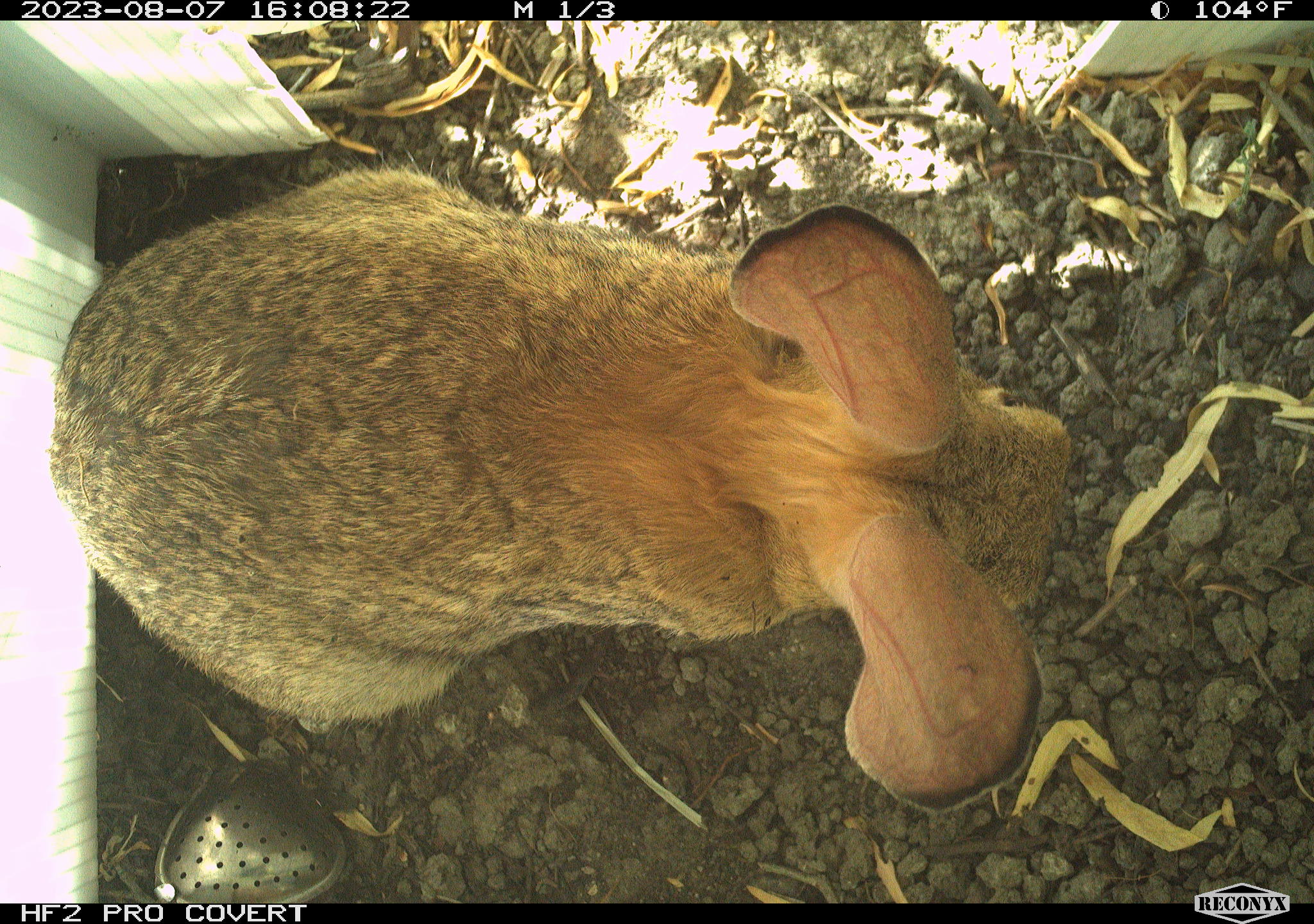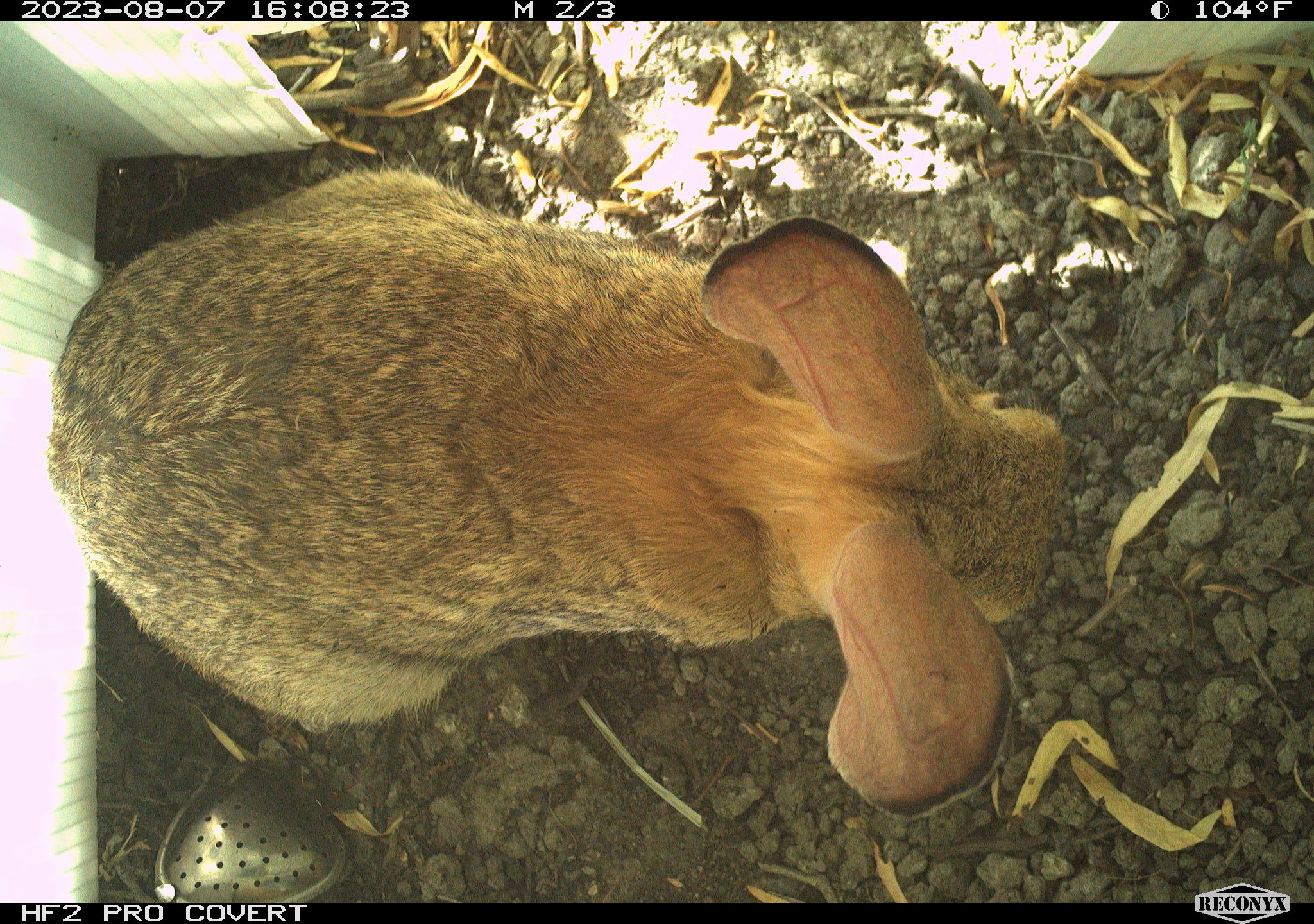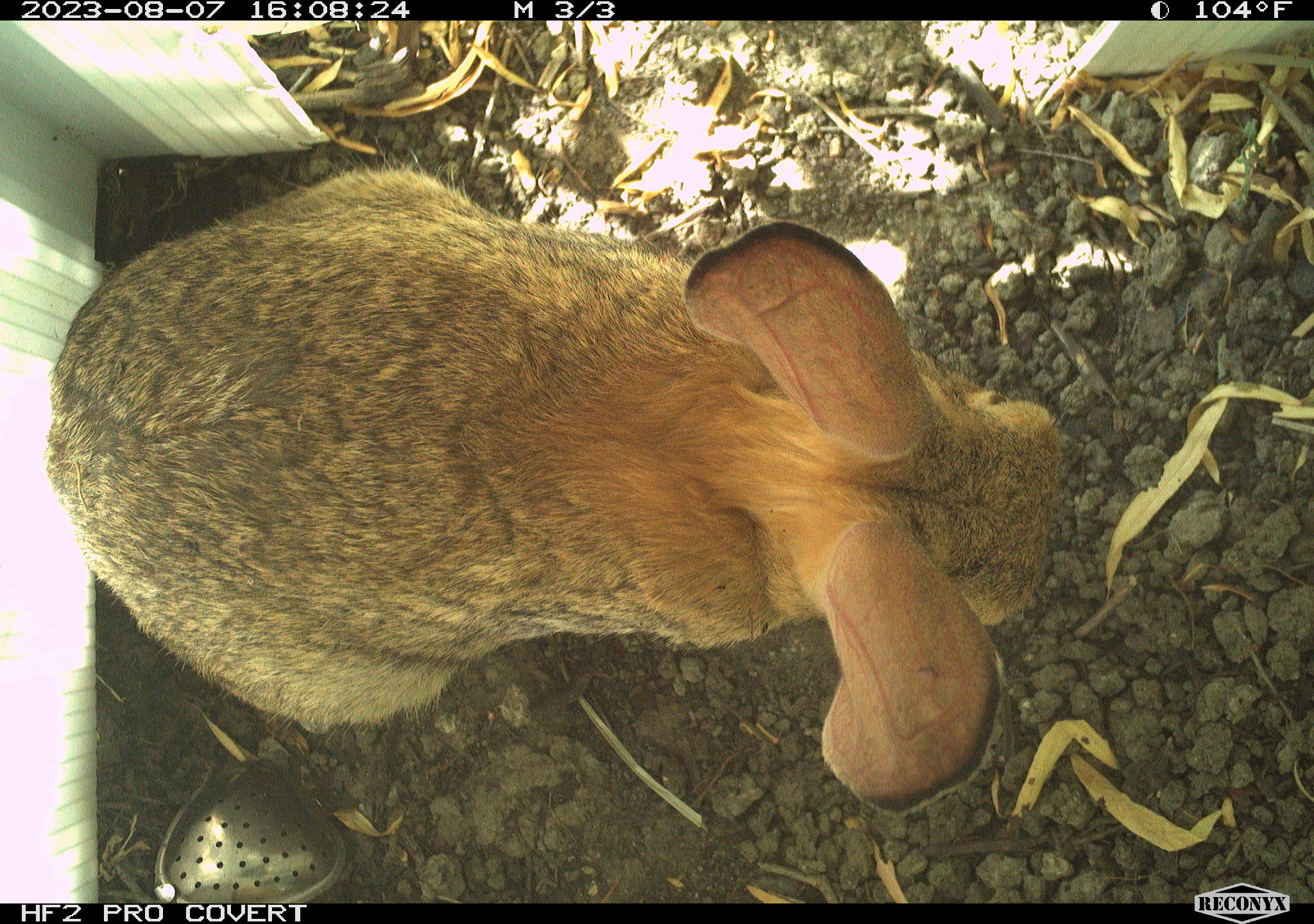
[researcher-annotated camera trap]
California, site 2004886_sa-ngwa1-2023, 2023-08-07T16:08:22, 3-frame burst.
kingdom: Animalia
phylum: Chordata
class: Mammalia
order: Lagomorpha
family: Leporidae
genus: Sylvilagus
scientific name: Sylvilagus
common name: cottontail rabbits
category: sylvilagus species